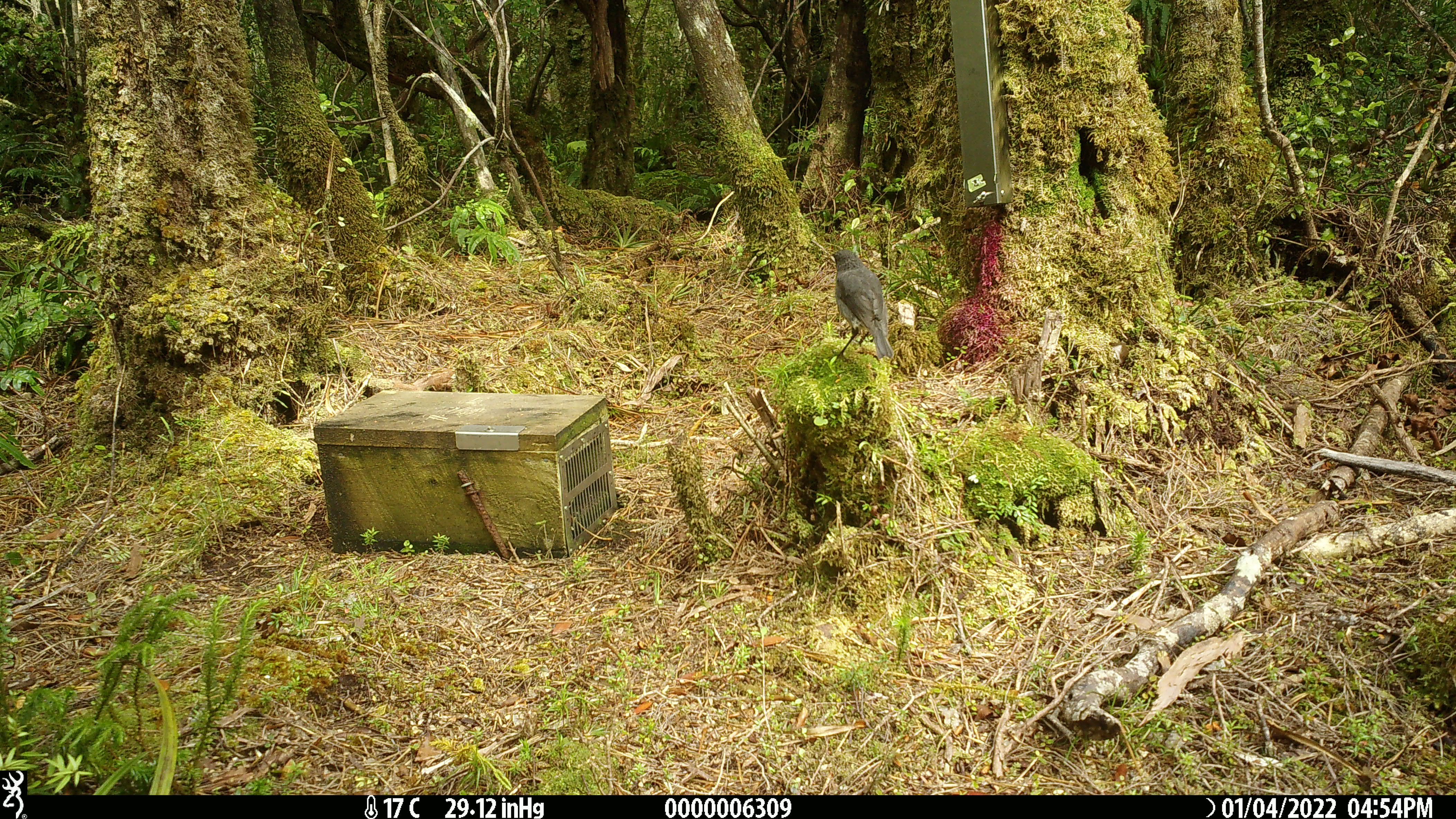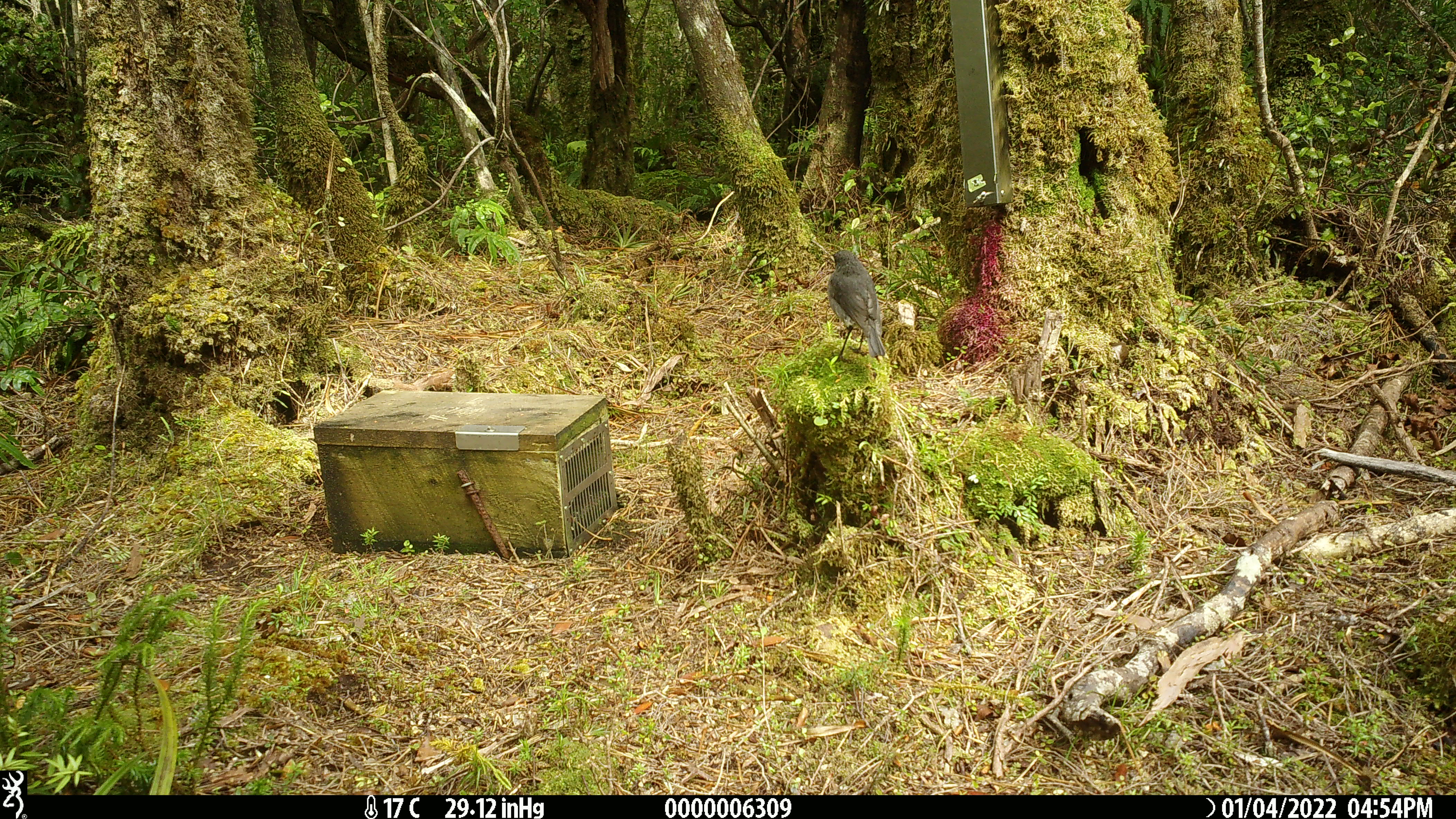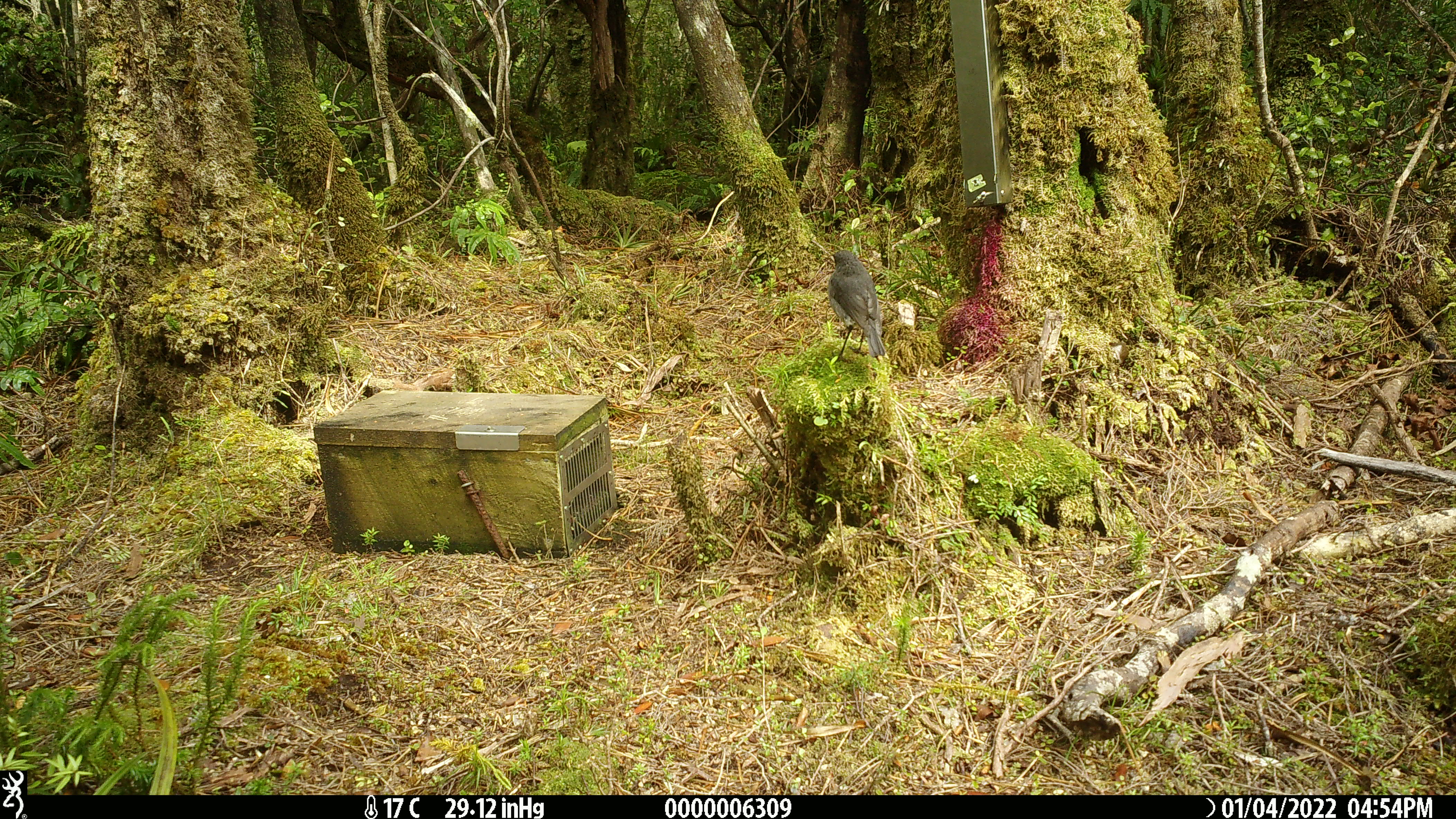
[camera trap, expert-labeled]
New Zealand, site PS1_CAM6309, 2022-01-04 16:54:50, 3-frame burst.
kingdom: Animalia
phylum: Chordata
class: Aves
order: Passeriformes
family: Petroicidae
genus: Petroica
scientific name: Petroica australis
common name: new zealand robin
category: robin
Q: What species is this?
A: Robin (new zealand robin) (Petroica australis).